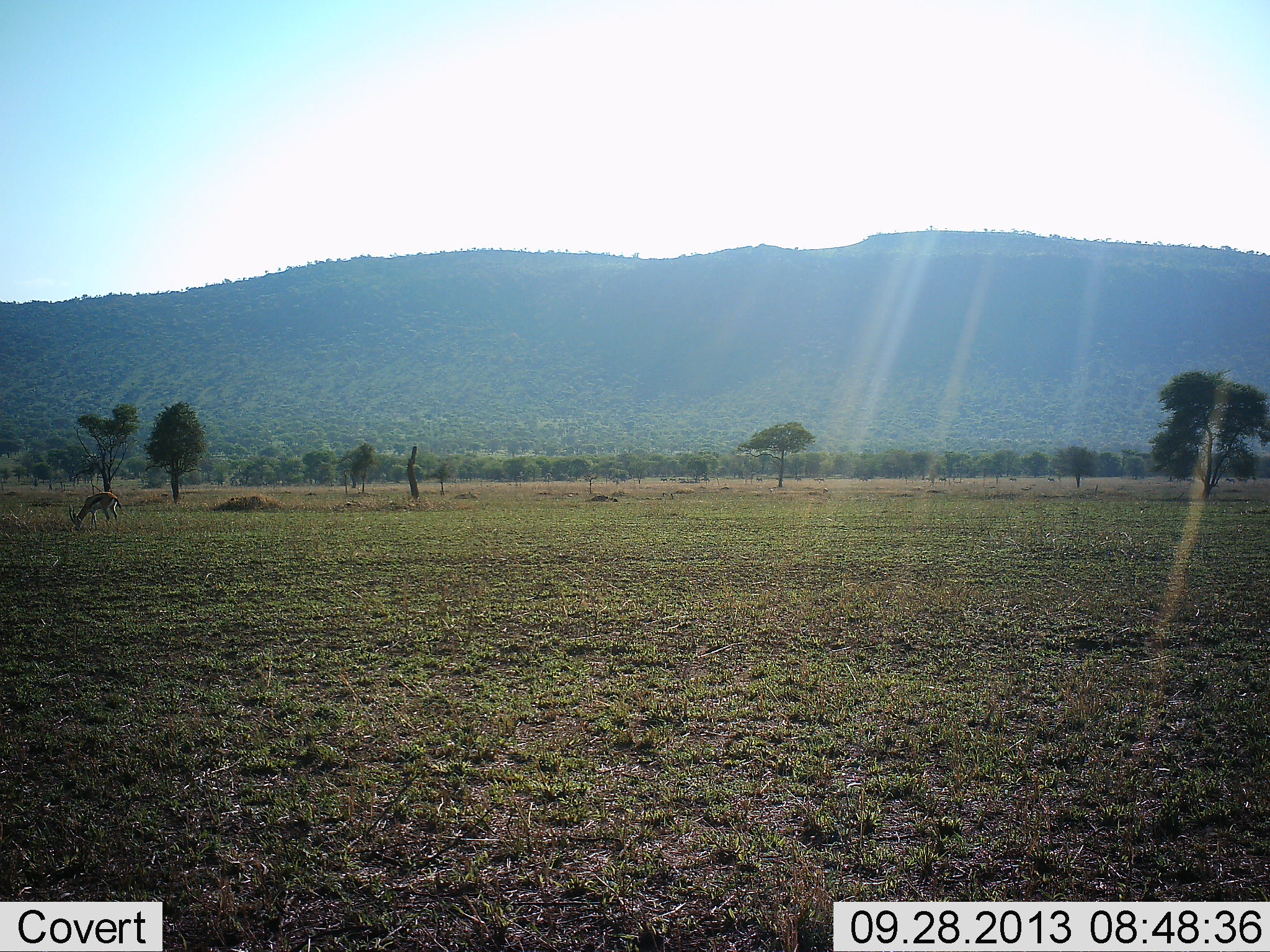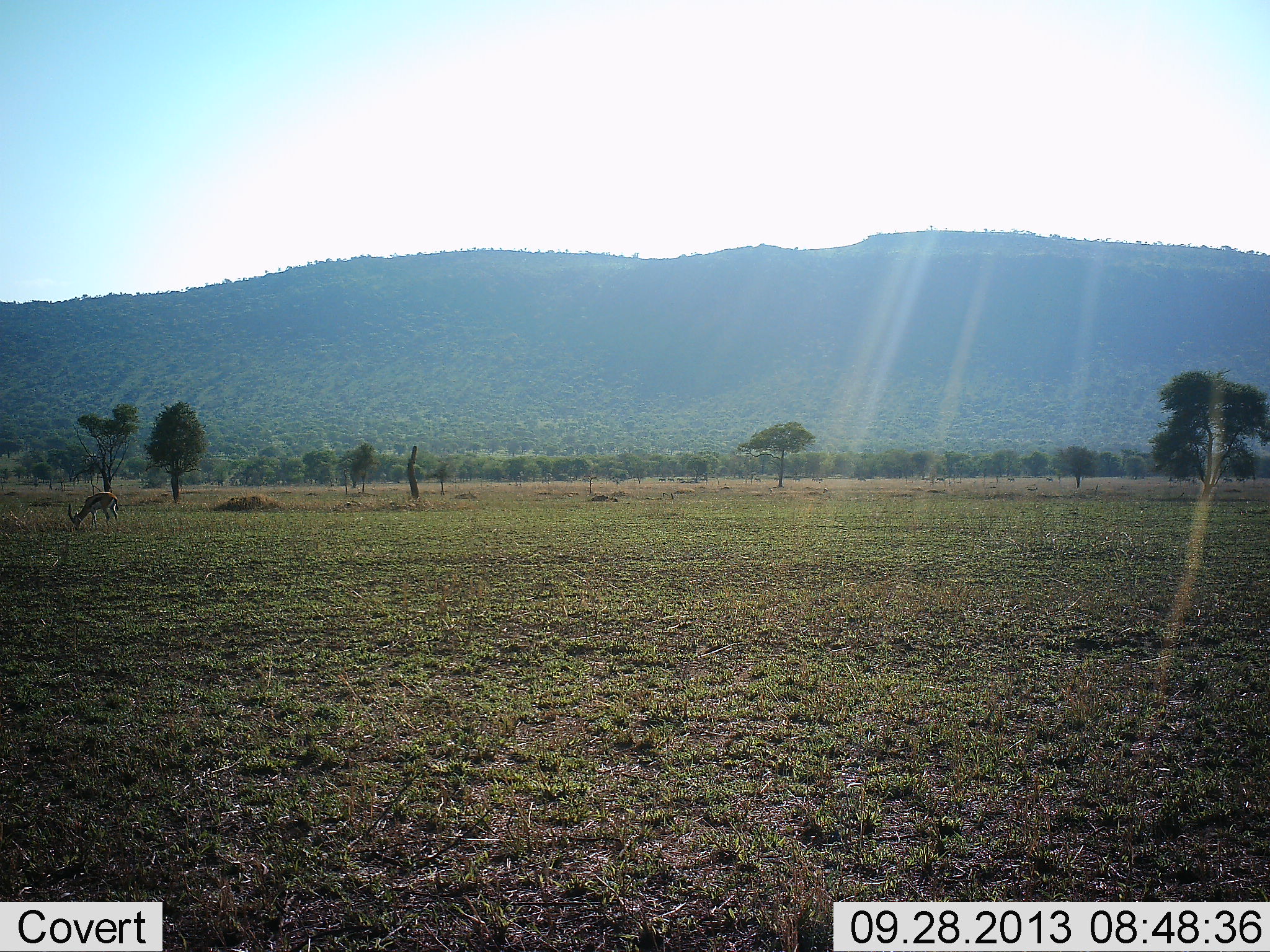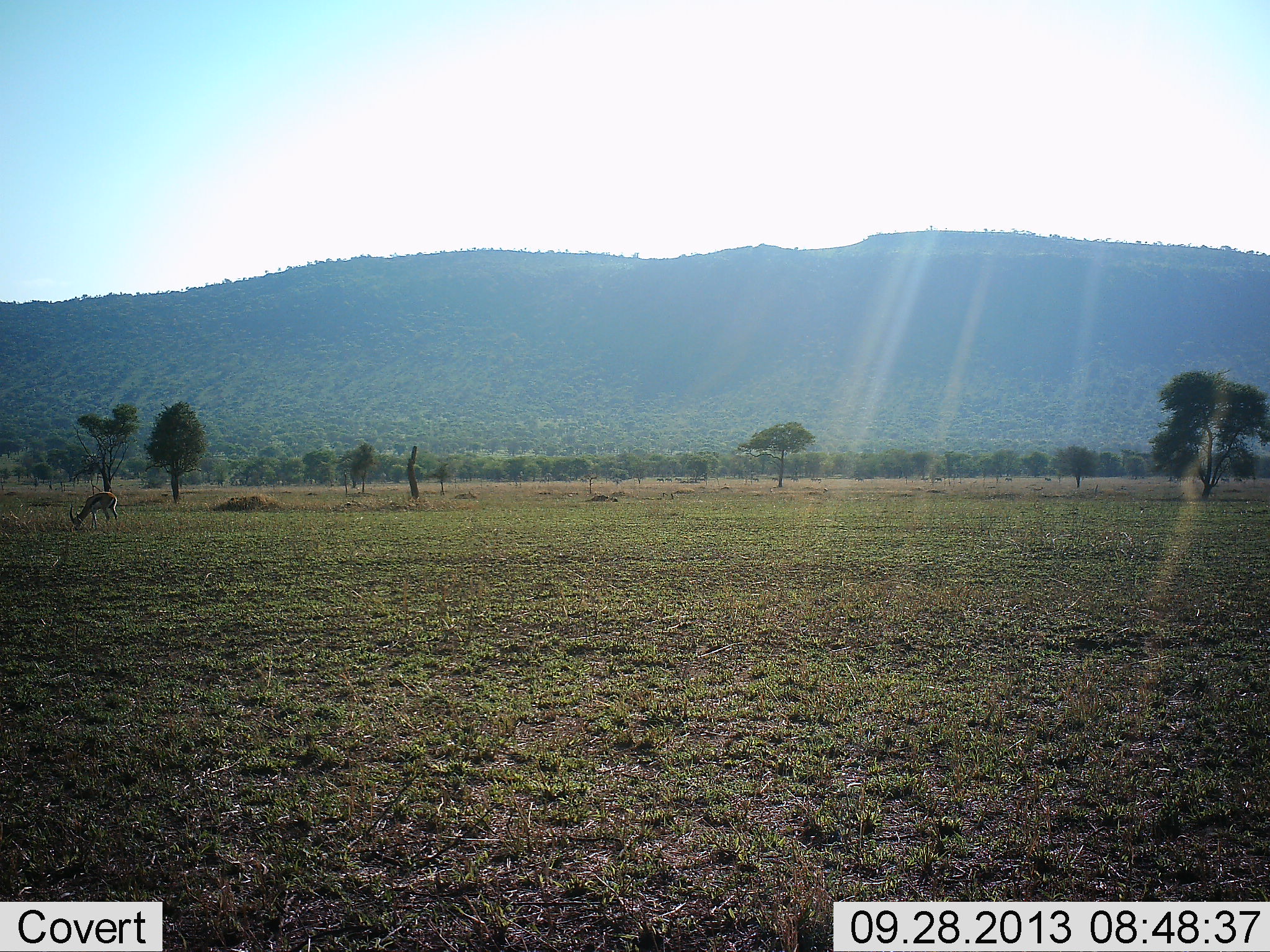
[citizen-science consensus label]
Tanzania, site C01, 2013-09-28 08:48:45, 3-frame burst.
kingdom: Animalia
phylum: Chordata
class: Mammalia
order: Artiodactyla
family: Bovidae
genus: Eudorcas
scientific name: Eudorcas thomsonii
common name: thomson's gazelle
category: gazellethomsons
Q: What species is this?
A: Gazellethomsons (thomson's gazelle) (Eudorcas thomsonii).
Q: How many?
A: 1.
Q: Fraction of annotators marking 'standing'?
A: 40%.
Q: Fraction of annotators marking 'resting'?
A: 0%.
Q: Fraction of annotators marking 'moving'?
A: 0%.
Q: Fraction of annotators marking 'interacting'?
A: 0%.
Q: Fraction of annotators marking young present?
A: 0%.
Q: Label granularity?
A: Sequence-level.